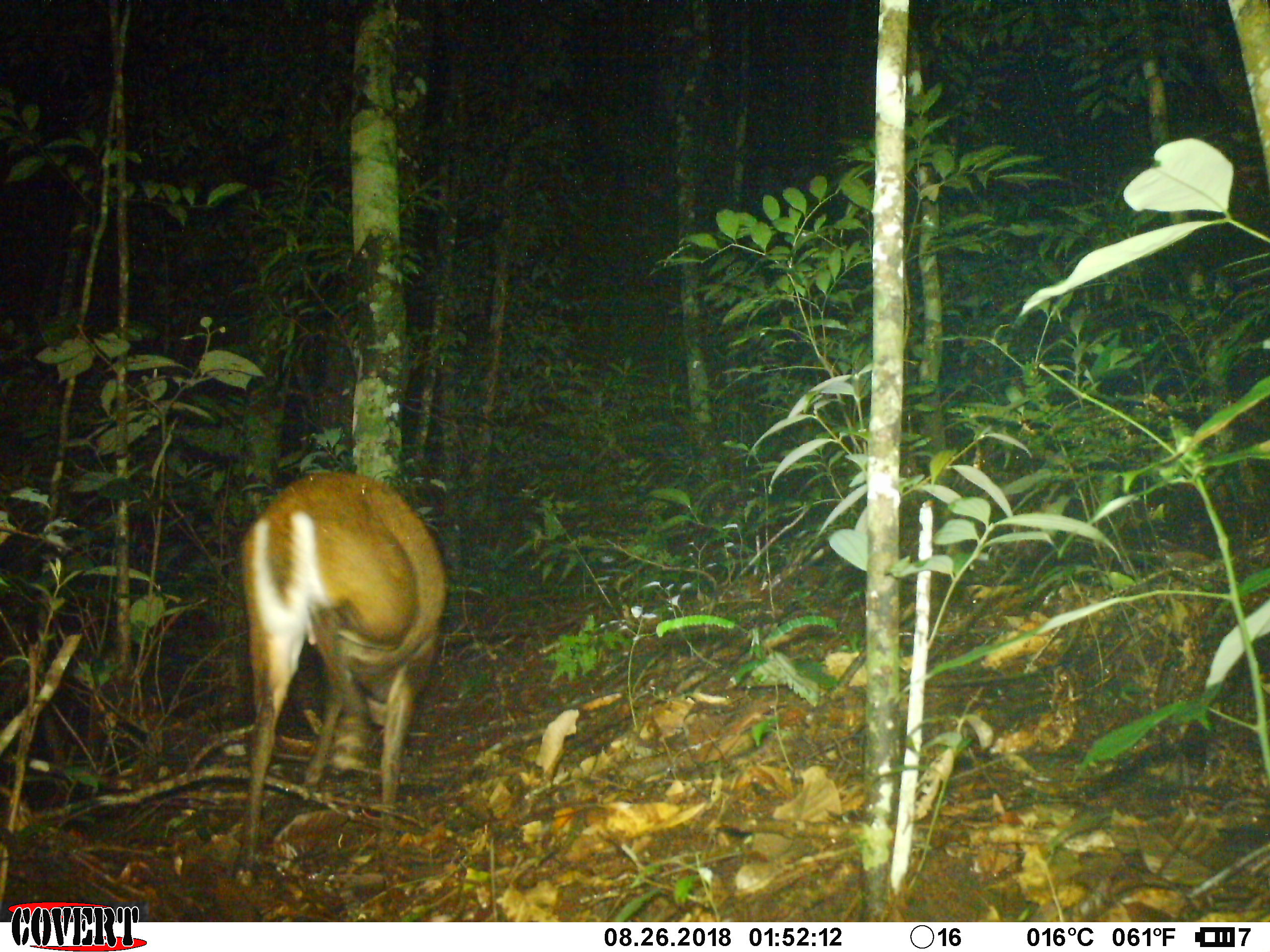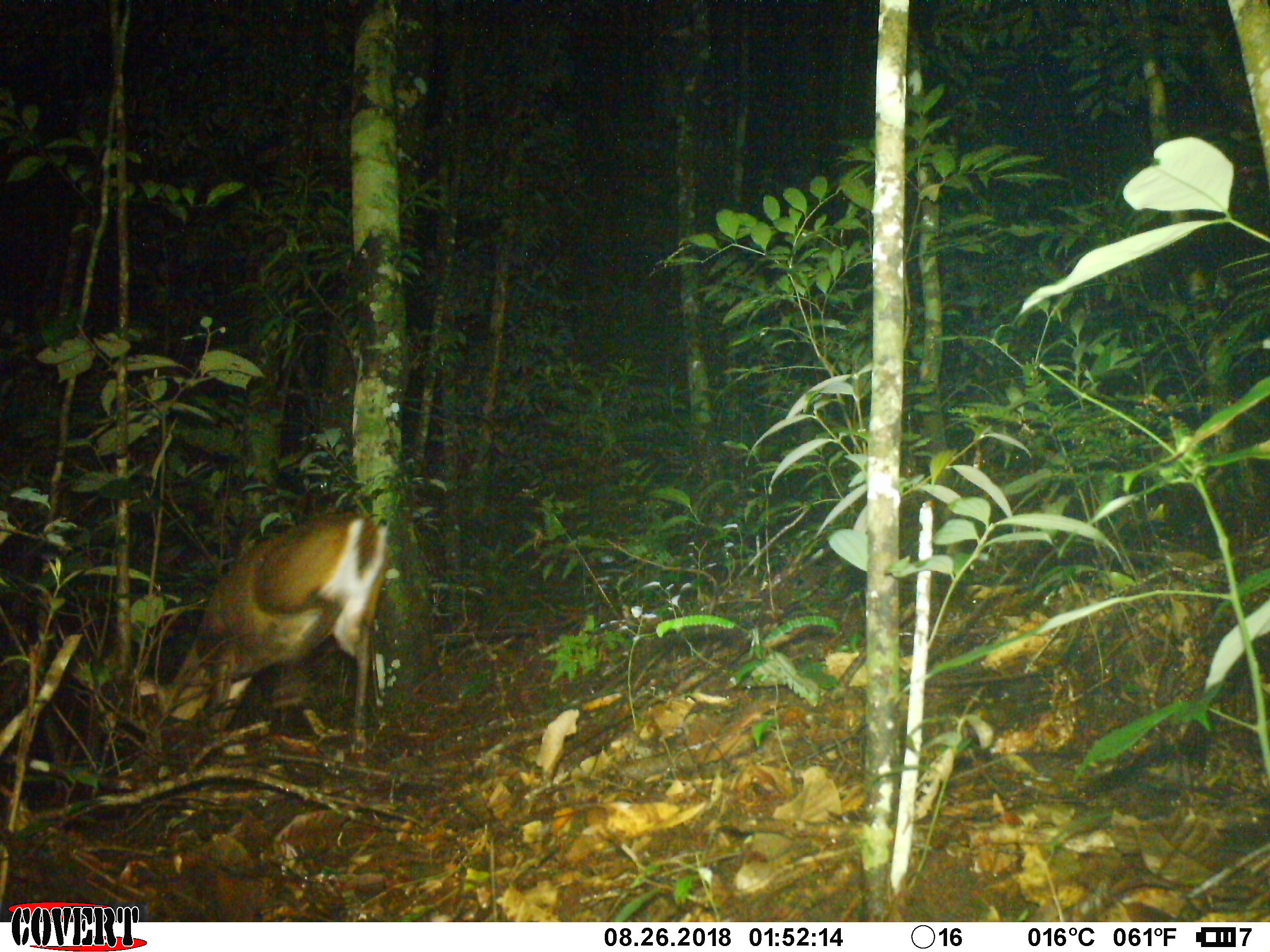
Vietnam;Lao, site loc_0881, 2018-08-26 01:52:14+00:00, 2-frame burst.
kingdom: Animalia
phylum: Chordata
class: Mammalia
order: Artiodactyla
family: Cervidae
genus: Muntiacus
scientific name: Muntiacus rooseveltorum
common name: roosevelt's muntjac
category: roosevelts muntjac group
Roosevelts muntjac group (roosevelt's muntjac) (Muntiacus rooseveltorum). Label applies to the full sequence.